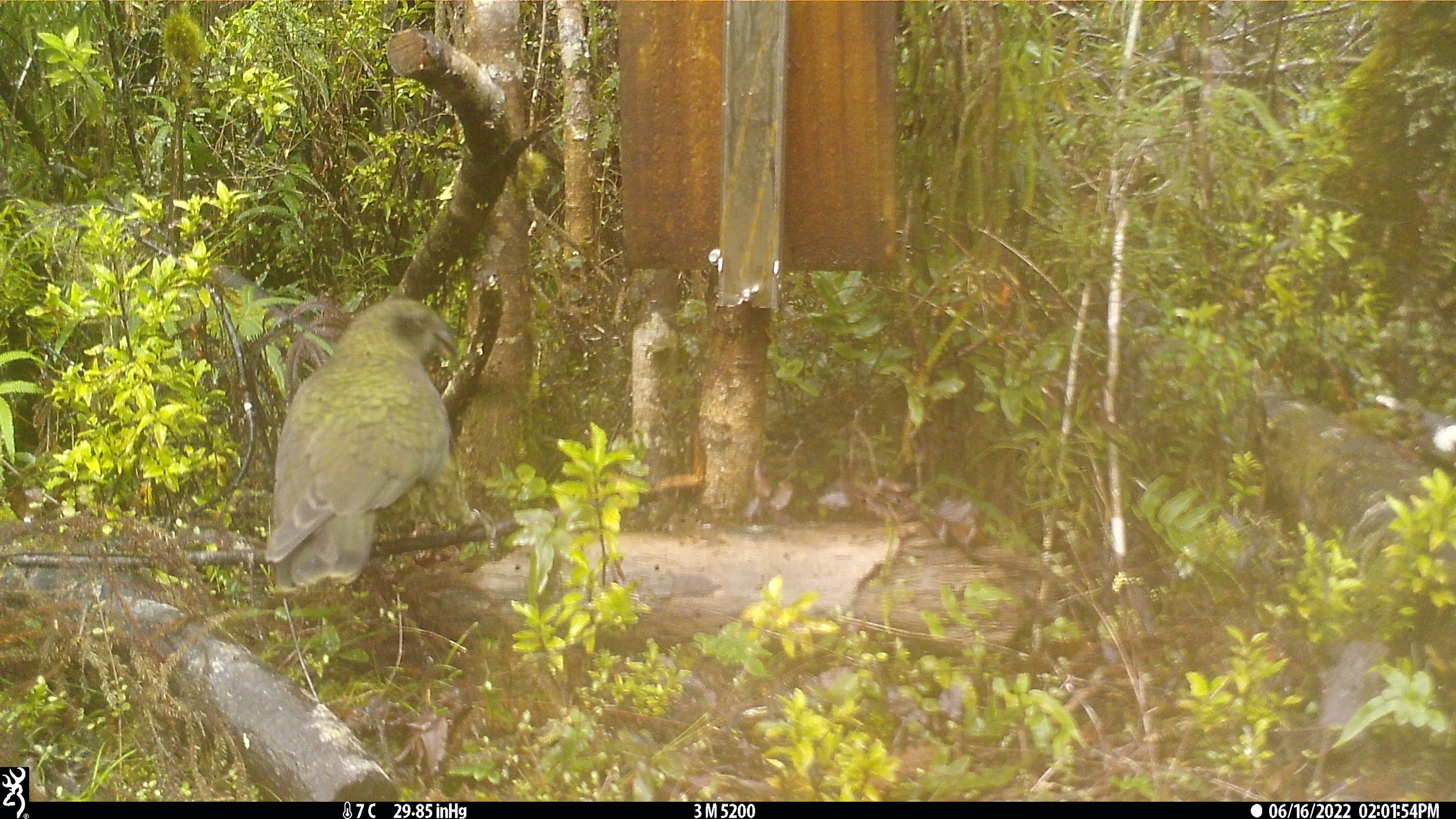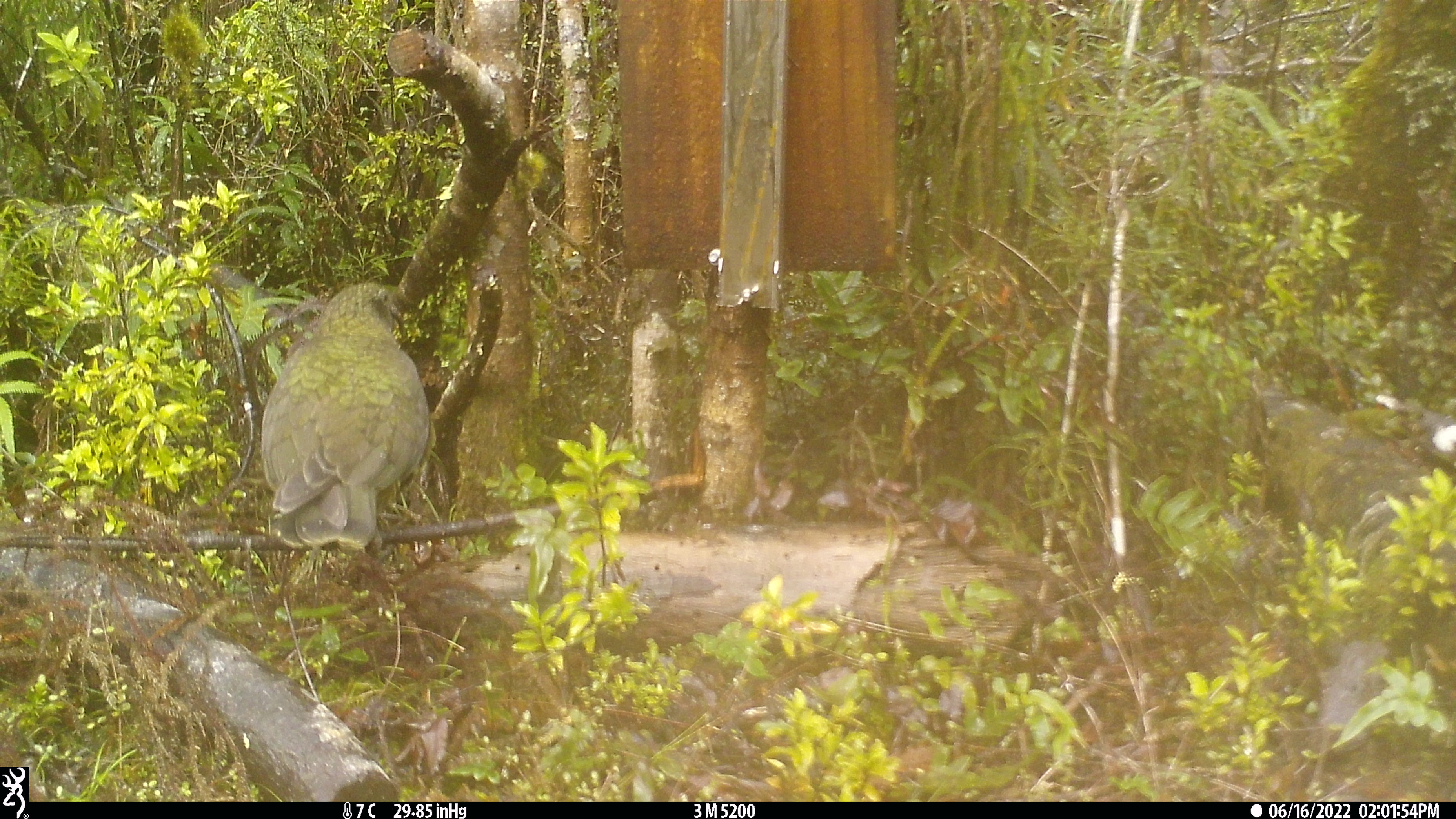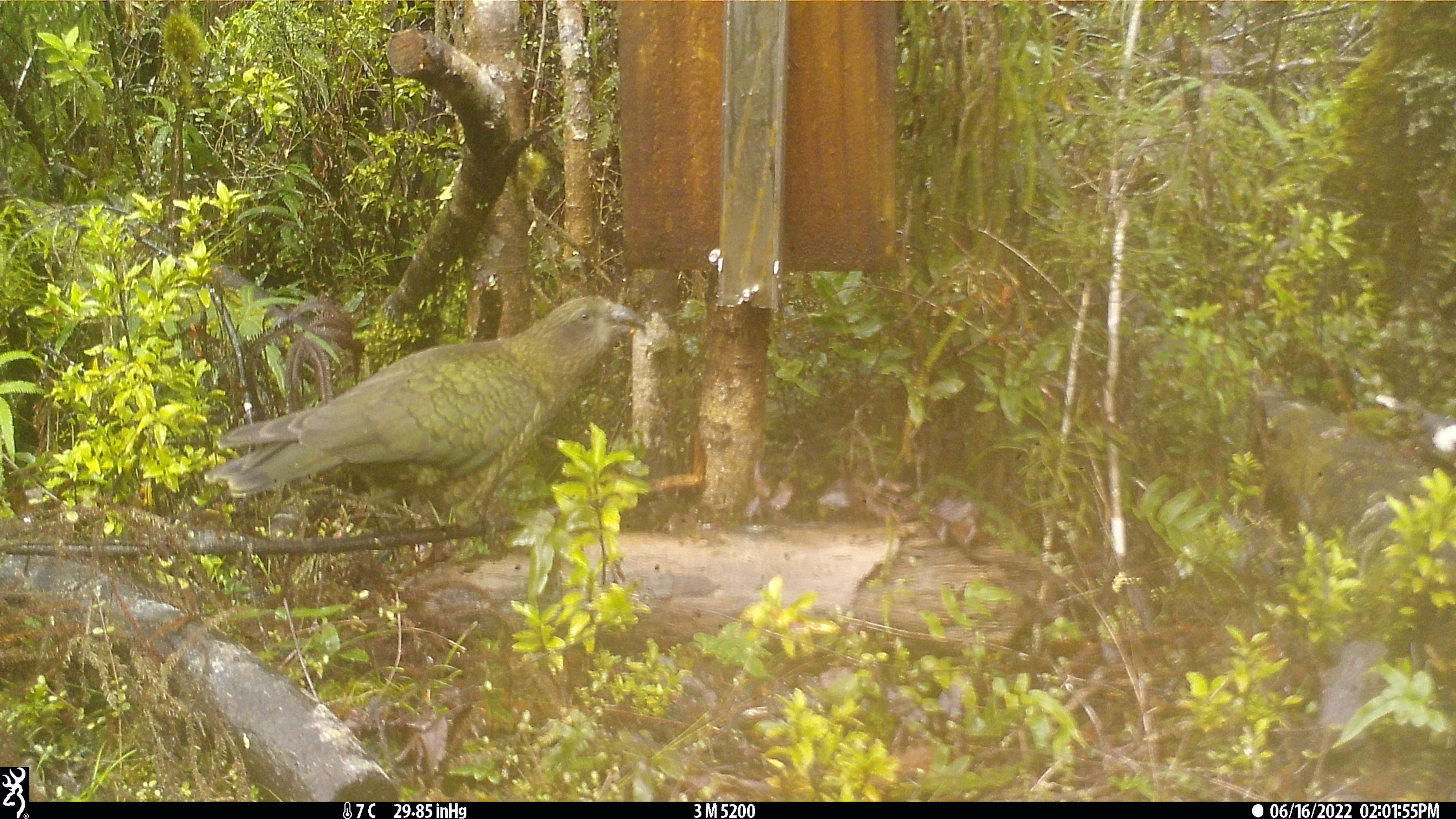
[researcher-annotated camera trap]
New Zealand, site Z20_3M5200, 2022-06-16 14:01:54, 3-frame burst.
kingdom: Animalia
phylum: Chordata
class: Aves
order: Psittaciformes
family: Strigopidae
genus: Nestor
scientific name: Nestor notabilis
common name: kea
Kea (Nestor notabilis).